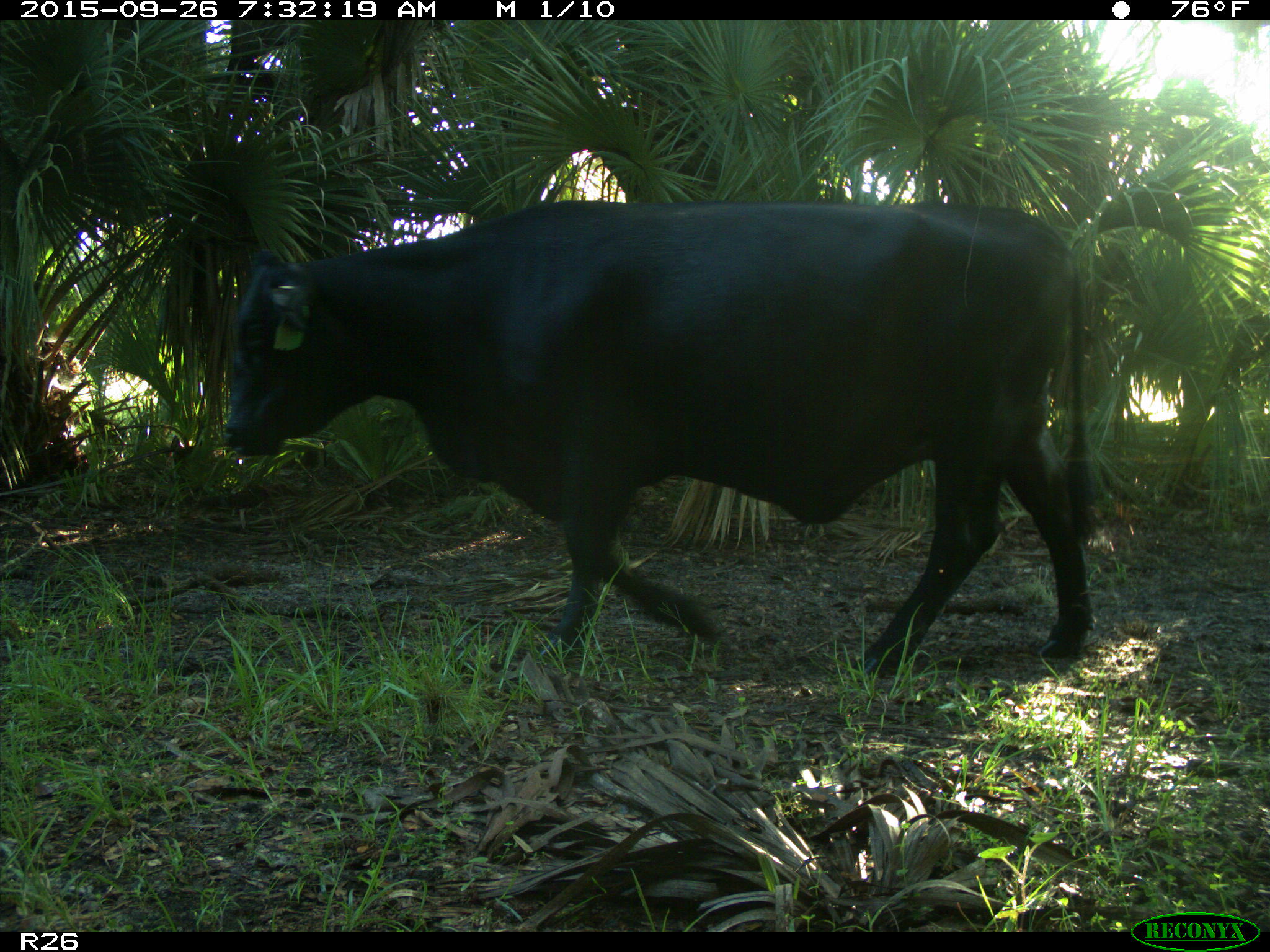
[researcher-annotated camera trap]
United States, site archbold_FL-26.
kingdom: Animalia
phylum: Chordata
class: Mammalia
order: Artiodactyla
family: Bovidae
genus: Bos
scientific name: Bos taurus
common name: domestic cow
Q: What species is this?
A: Bos taurus (domestic cow).